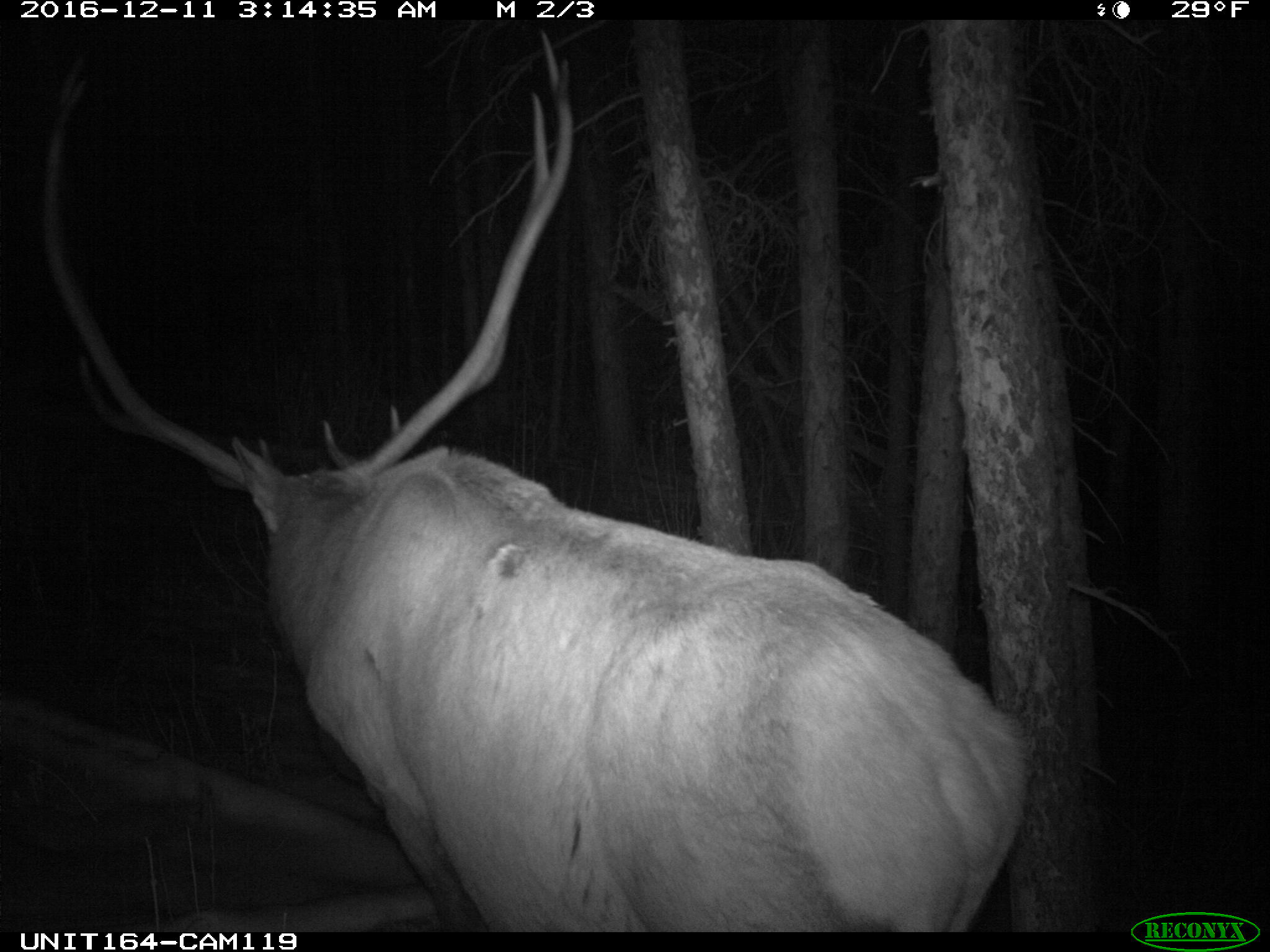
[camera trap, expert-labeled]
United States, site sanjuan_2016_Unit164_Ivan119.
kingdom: Animalia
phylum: Chordata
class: Mammalia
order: Artiodactyla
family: Cervidae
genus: Cervus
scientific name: Cervus elaphus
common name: red deer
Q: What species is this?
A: Cervus elaphus (red deer).